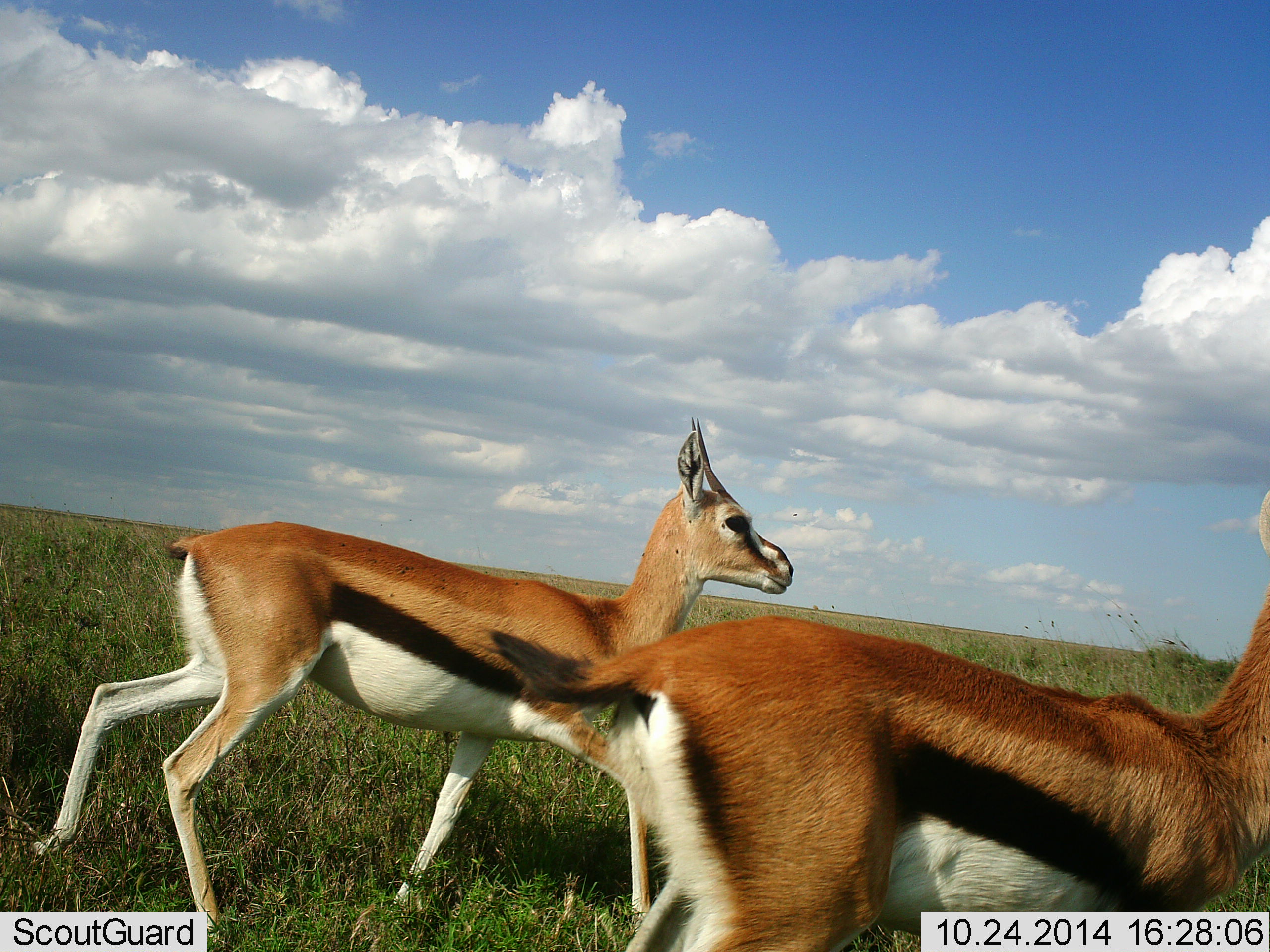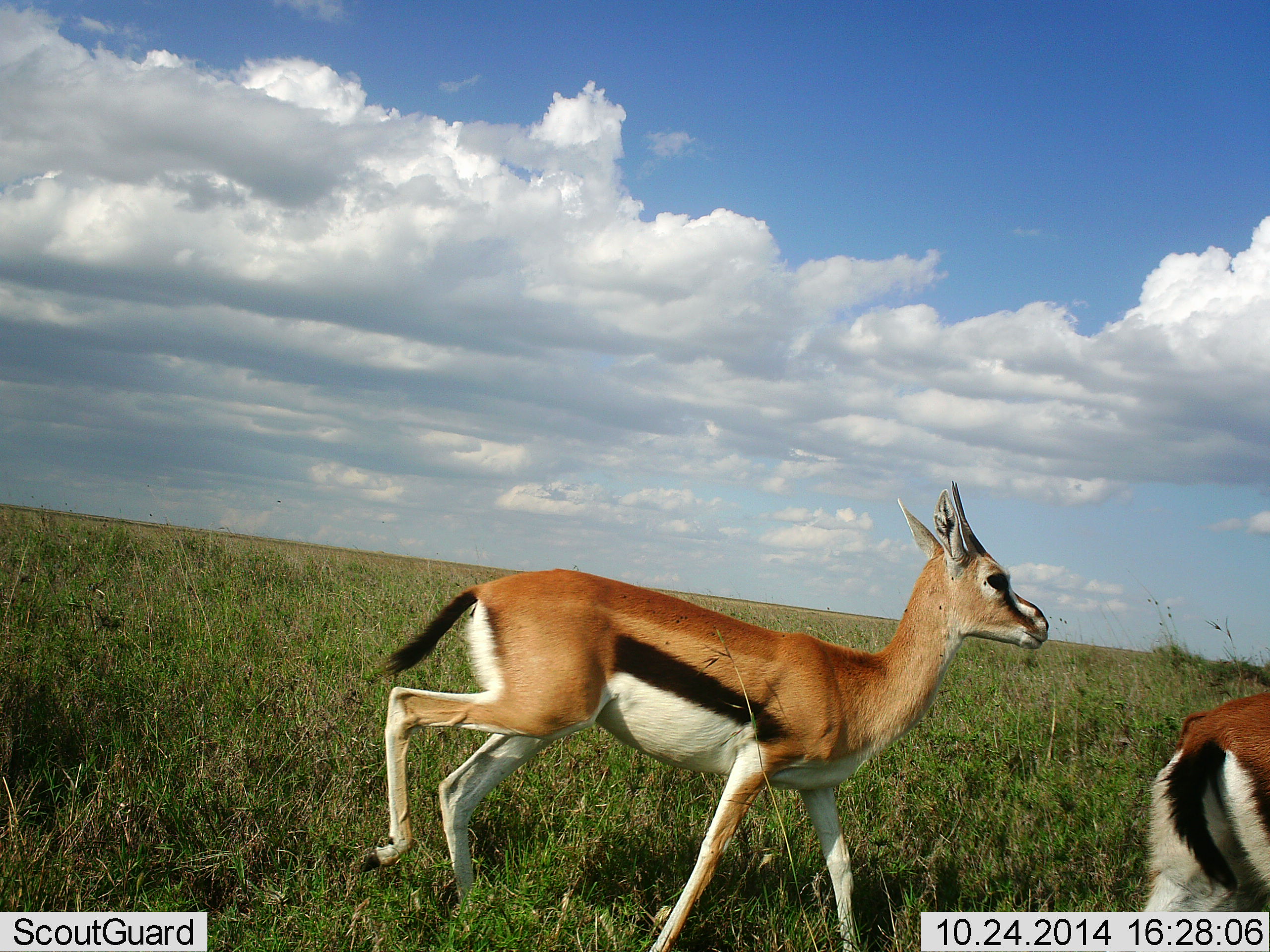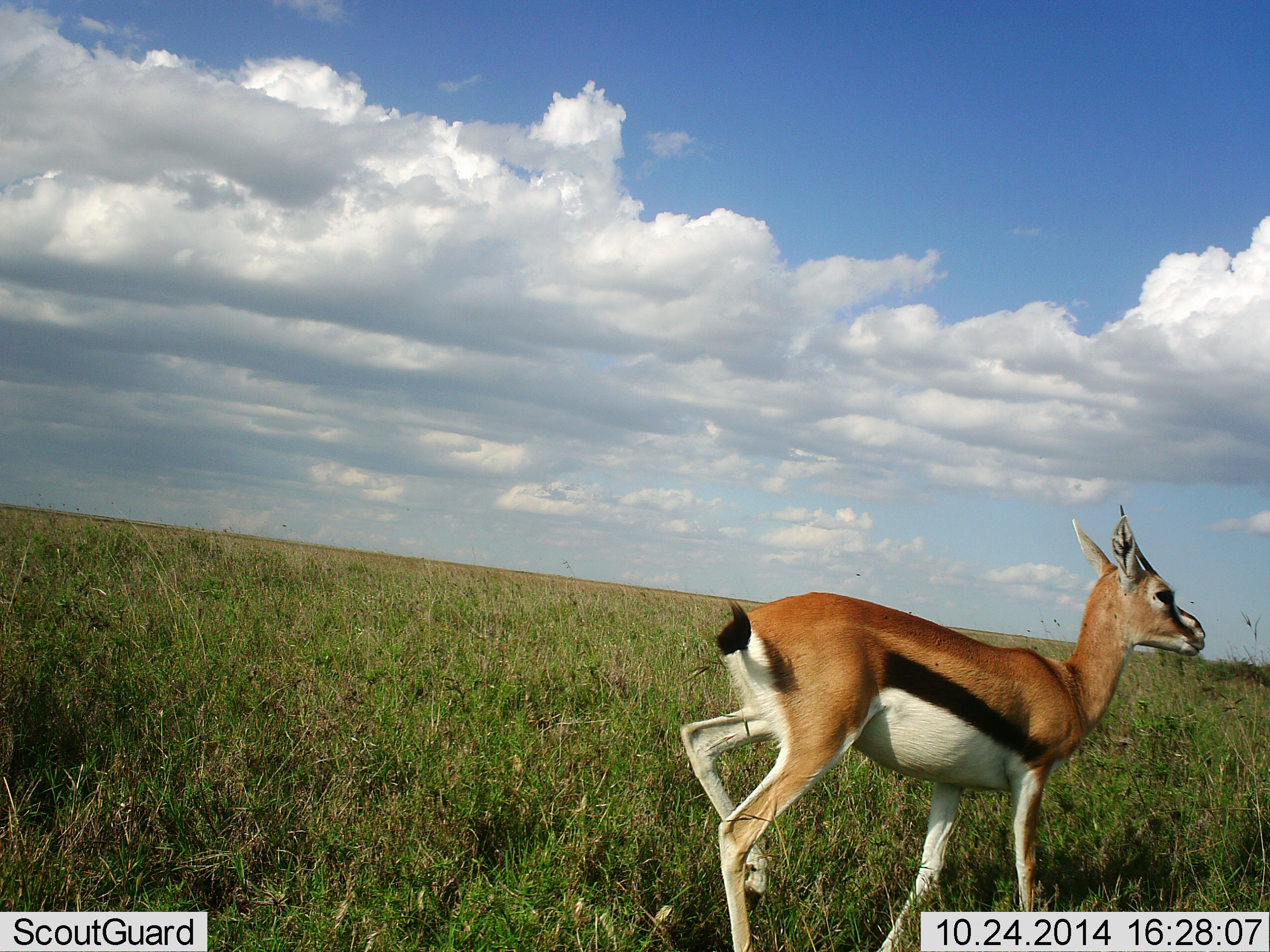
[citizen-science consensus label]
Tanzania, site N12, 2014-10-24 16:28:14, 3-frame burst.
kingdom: Animalia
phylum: Chordata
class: Mammalia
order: Artiodactyla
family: Bovidae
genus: Eudorcas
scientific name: Eudorcas thomsonii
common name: thomson's gazelle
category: gazellethomsons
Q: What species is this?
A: Gazellethomsons (thomson's gazelle) (Eudorcas thomsonii).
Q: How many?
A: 2.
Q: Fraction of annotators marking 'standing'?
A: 0%.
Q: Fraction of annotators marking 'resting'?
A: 0%.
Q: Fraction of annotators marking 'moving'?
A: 100%.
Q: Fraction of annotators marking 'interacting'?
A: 0%.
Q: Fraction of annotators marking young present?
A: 0%.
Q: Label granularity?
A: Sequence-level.